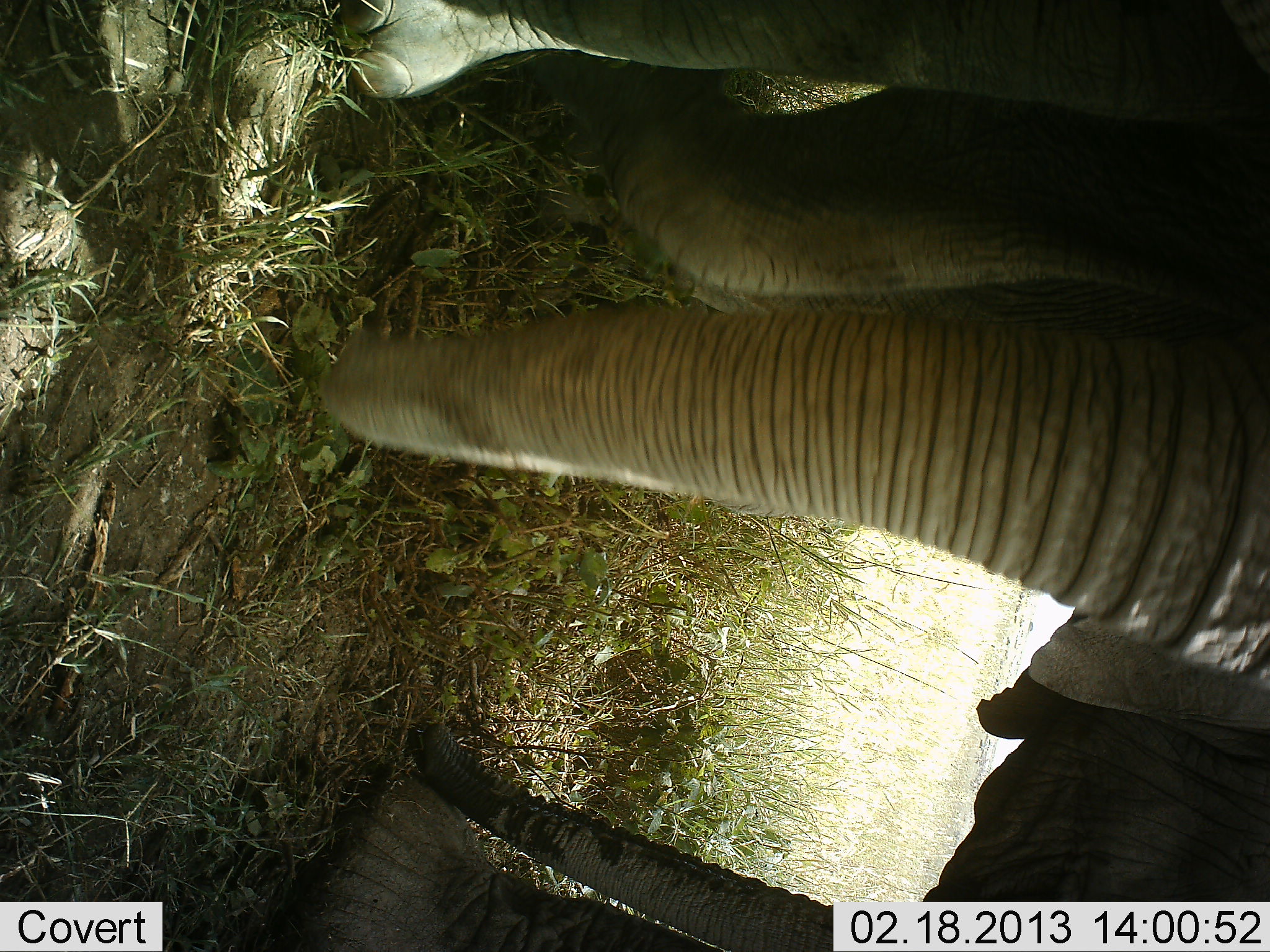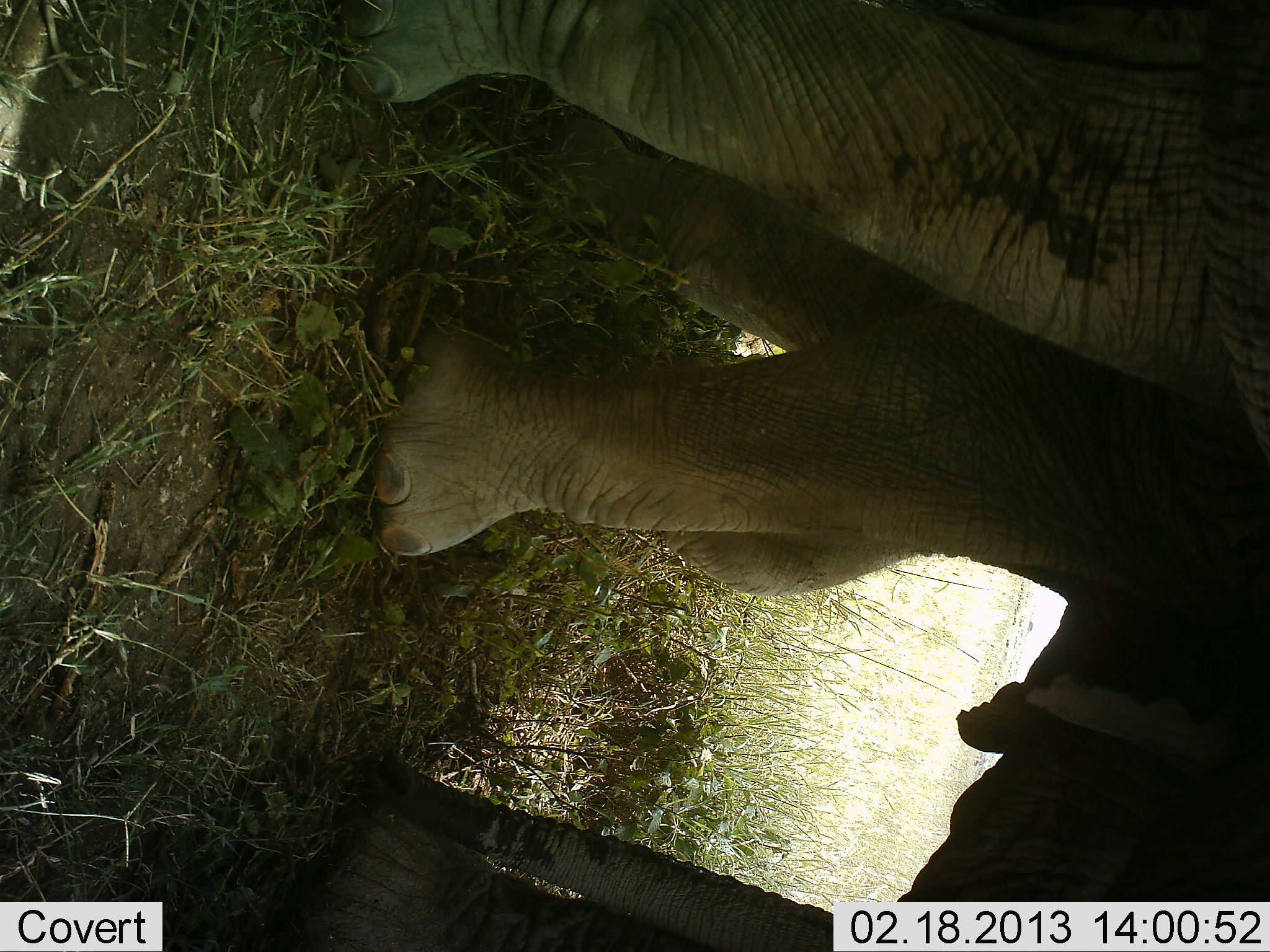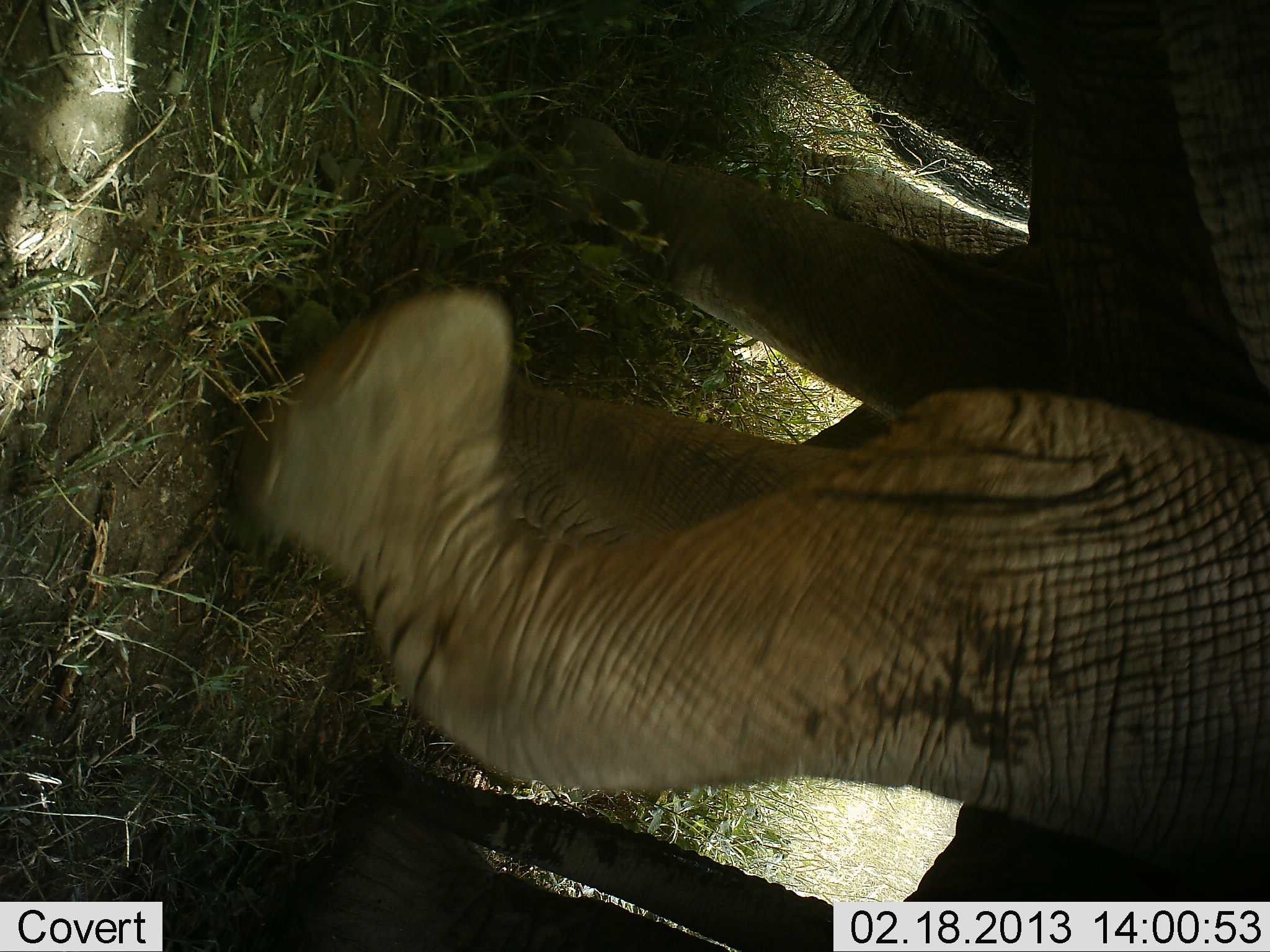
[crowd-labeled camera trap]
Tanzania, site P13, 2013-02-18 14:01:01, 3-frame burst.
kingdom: Animalia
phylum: Chordata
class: Mammalia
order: Proboscidea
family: Elephantidae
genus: Loxodonta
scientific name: Loxodonta africana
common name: african bush elephant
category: elephant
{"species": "elephant (african bush elephant) (Loxodonta africana)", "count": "2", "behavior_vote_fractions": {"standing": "74%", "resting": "0%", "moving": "26%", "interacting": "0%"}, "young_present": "4%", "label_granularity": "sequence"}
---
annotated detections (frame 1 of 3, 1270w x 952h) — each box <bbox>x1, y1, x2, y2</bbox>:
group: <bbox>275, 2, 1270, 950</bbox>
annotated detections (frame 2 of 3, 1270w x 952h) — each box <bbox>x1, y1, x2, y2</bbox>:
group: <bbox>3, 4, 1269, 952</bbox>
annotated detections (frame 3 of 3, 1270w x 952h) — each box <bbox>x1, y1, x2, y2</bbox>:
group: <bbox>0, 0, 1270, 952</bbox>